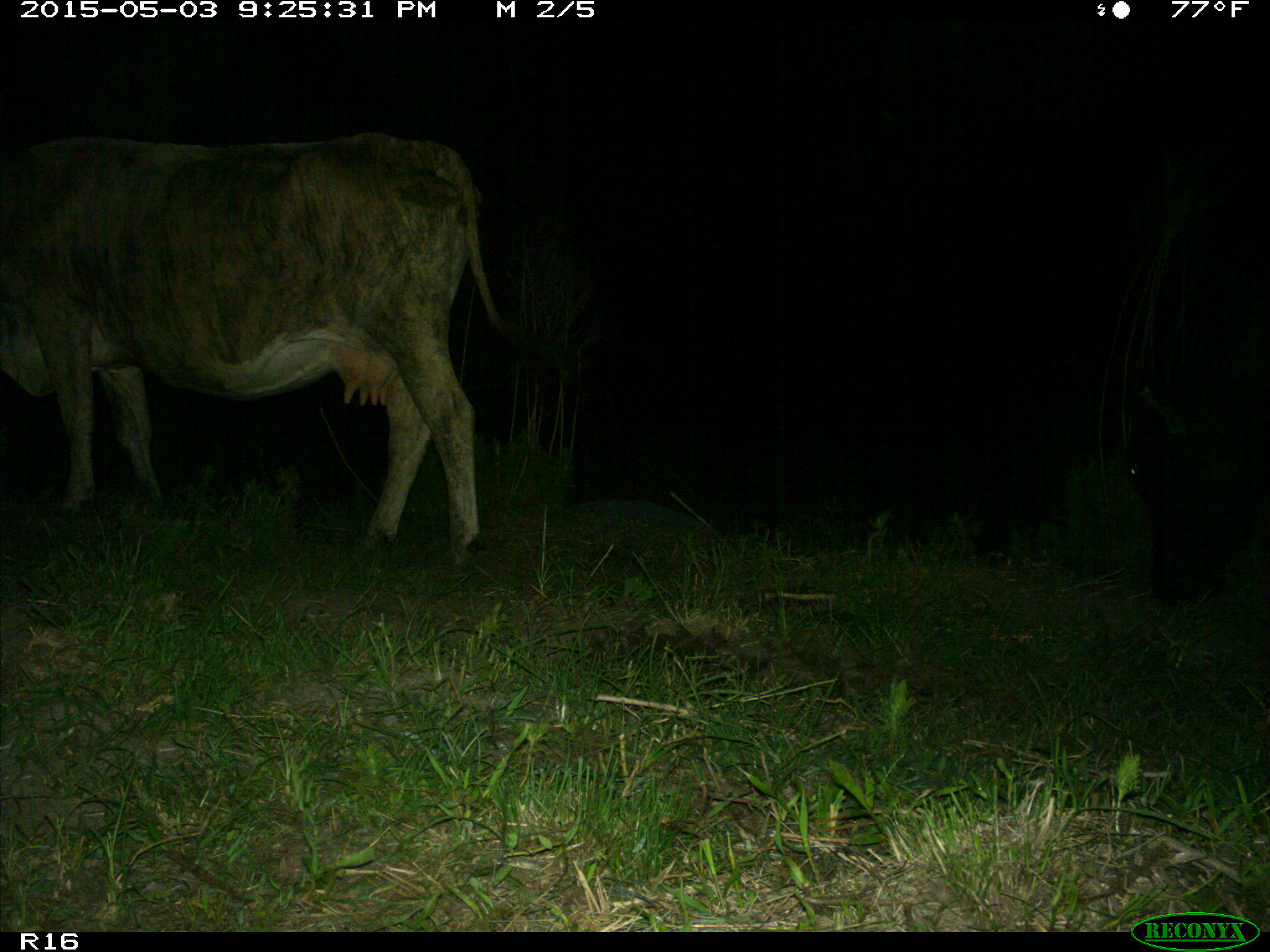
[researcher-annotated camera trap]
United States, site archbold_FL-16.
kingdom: Animalia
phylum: Chordata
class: Mammalia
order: Artiodactyla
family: Bovidae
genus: Bos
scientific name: Bos taurus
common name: domestic cow